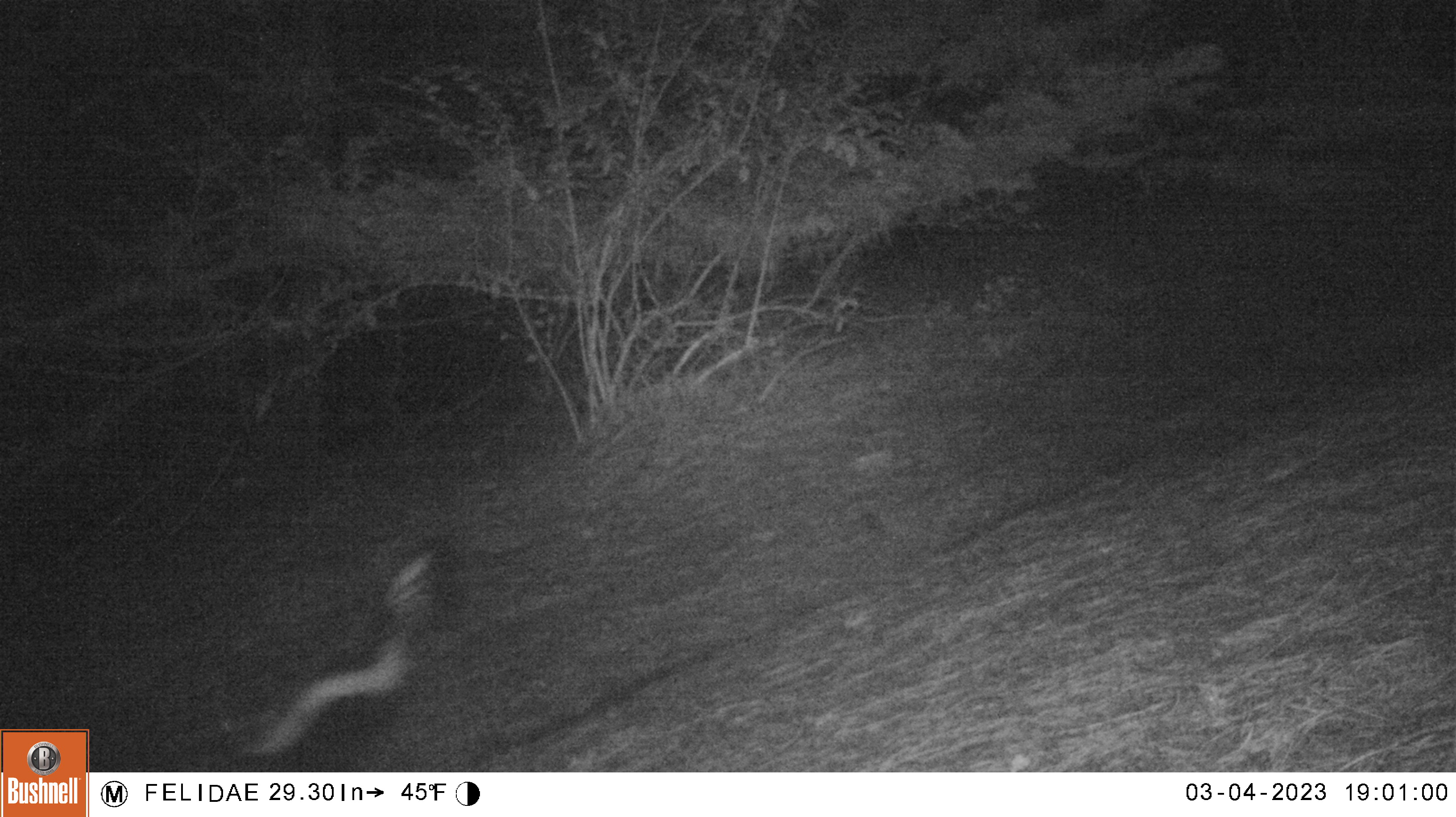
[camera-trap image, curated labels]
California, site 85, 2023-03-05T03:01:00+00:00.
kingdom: Animalia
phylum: Chordata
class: Mammalia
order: Carnivora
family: Mephitidae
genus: Mephitis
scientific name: Mephitis mephitis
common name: striped skunk